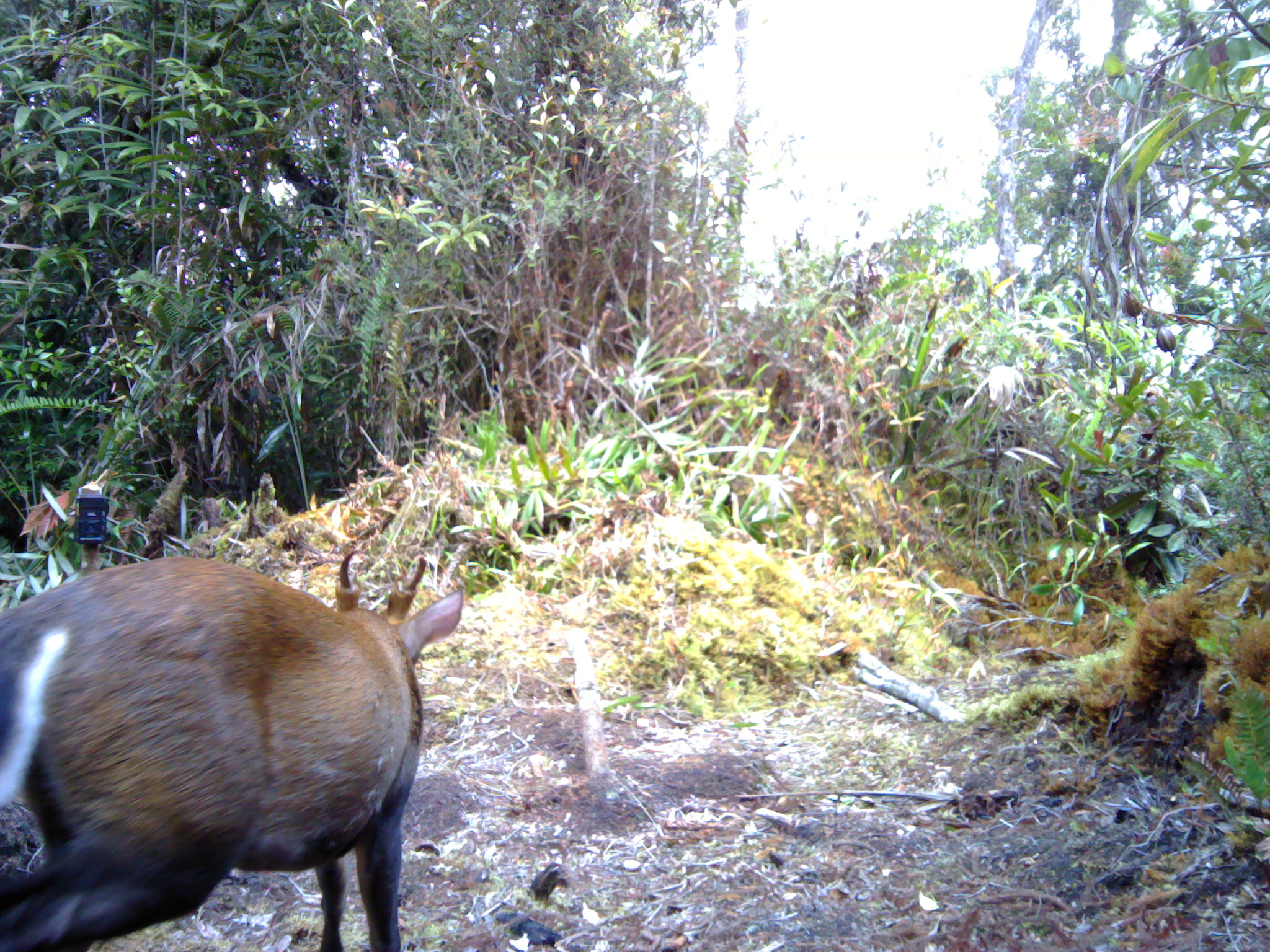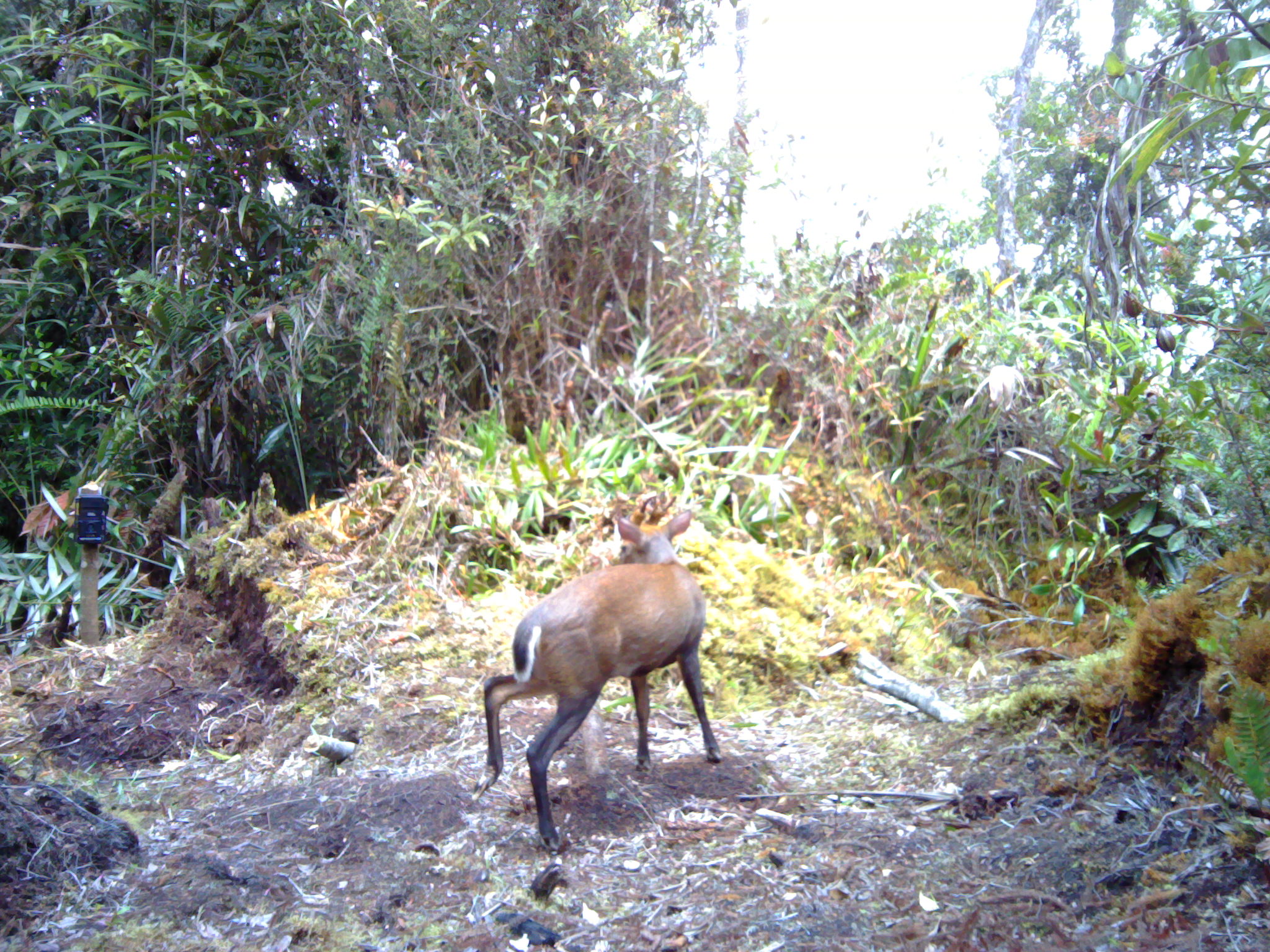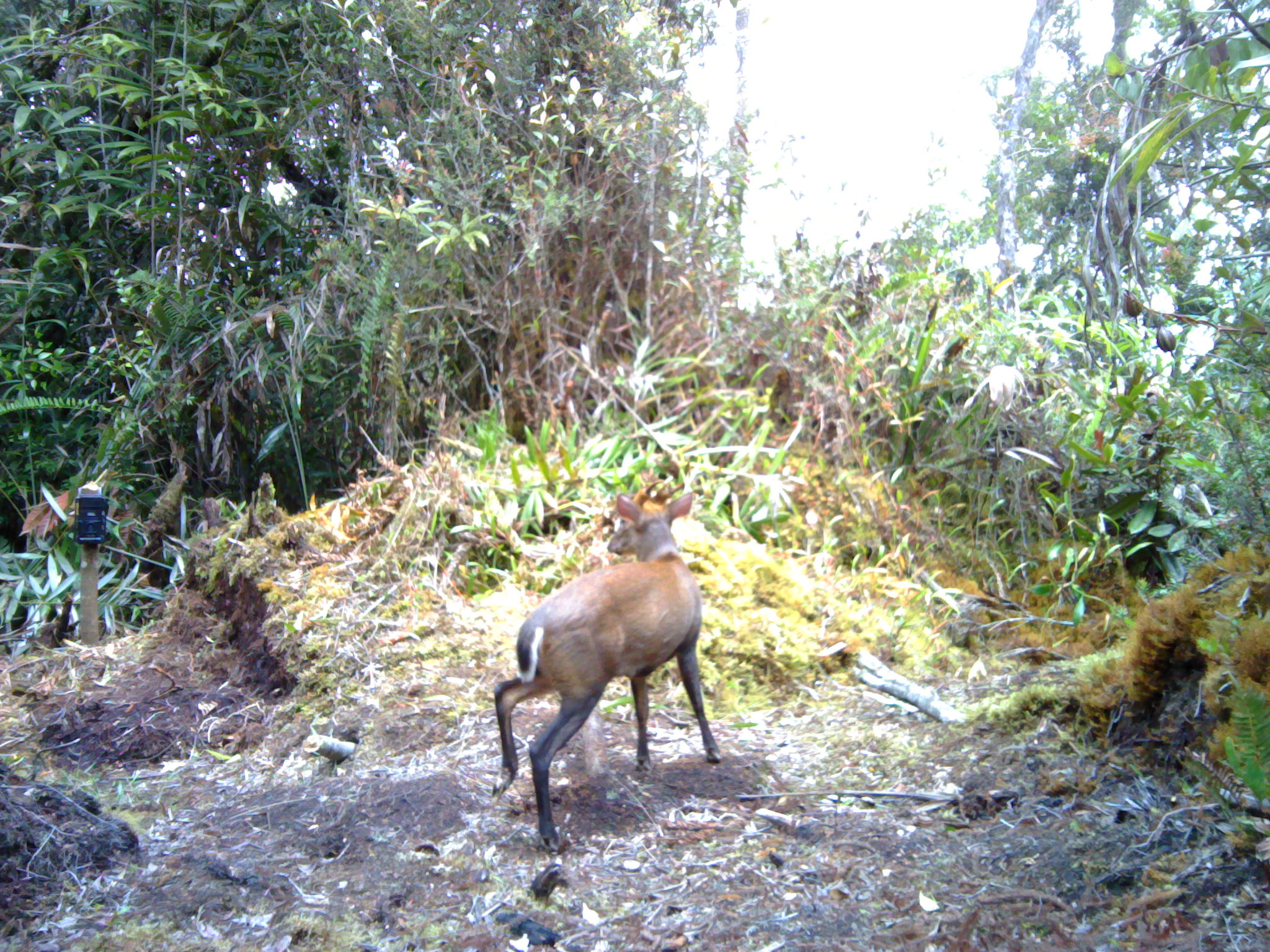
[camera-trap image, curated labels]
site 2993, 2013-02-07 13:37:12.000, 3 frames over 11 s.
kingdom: Animalia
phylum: Chordata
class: Mammalia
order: Artiodactyla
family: Cervidae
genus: Muntiacus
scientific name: Muntiacus muntjak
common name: southern red muntjac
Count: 1.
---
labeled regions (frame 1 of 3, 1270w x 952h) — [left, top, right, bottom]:
muntiacus muntjak: [0, 542, 464, 952]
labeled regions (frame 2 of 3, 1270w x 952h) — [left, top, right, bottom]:
muntiacus muntjak: [467, 494, 721, 853]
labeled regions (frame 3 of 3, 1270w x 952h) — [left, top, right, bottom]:
muntiacus muntjak: [490, 480, 722, 855]